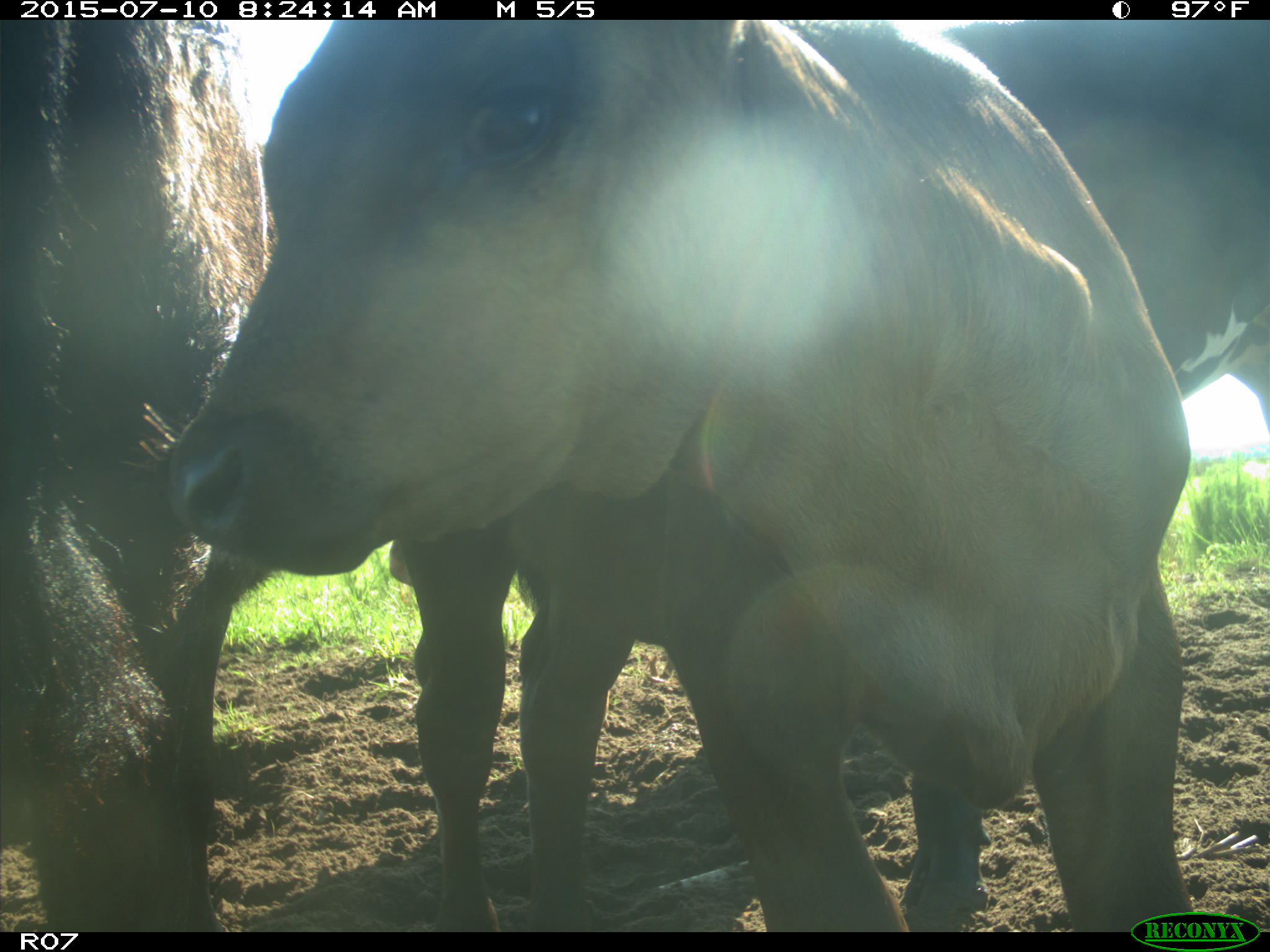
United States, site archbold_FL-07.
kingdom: Animalia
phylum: Chordata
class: Mammalia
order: Artiodactyla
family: Bovidae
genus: Bos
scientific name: Bos taurus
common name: domestic cow